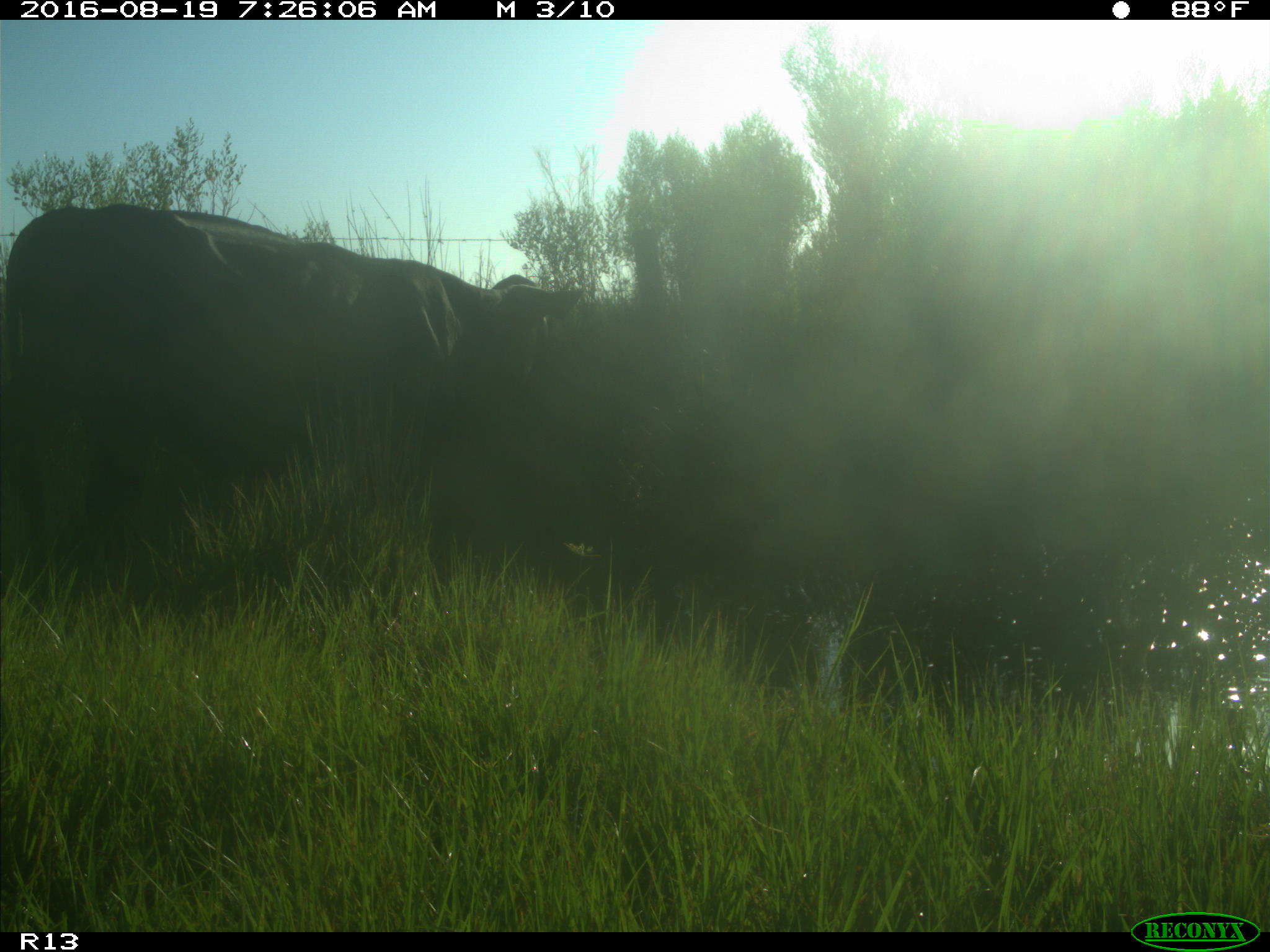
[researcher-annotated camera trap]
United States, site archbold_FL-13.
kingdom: Animalia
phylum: Chordata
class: Mammalia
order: Artiodactyla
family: Bovidae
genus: Bos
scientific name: Bos taurus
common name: domestic cow